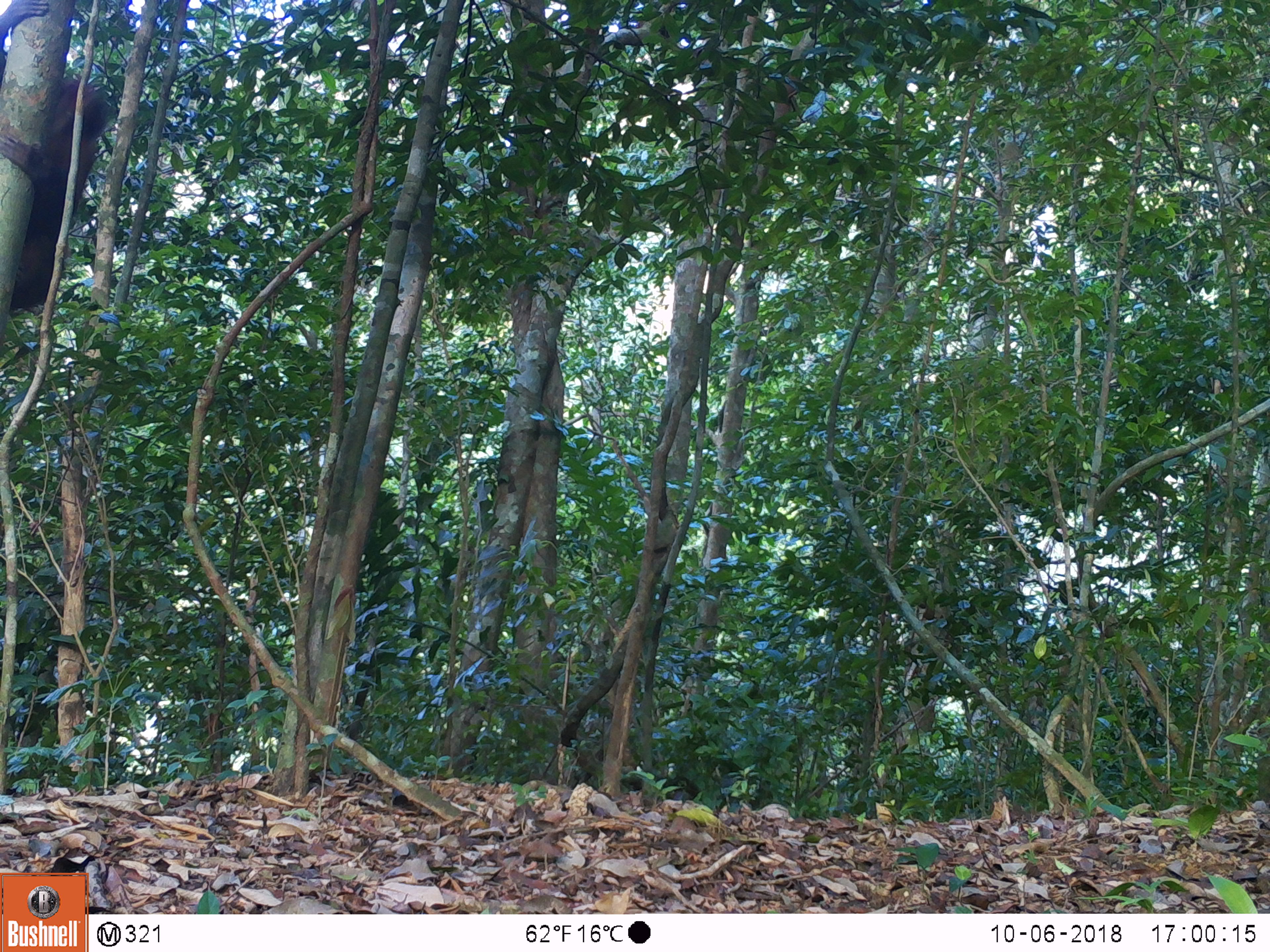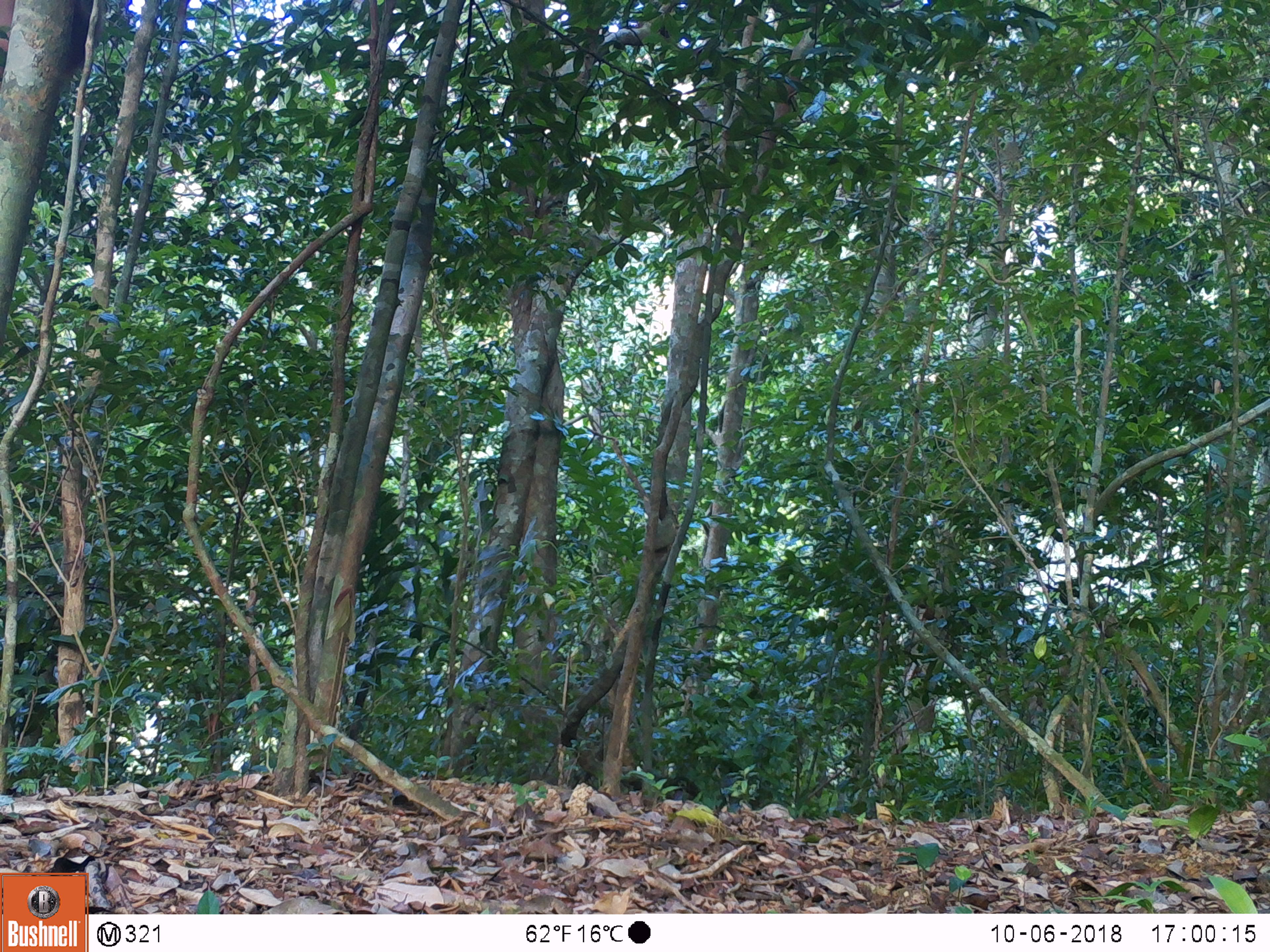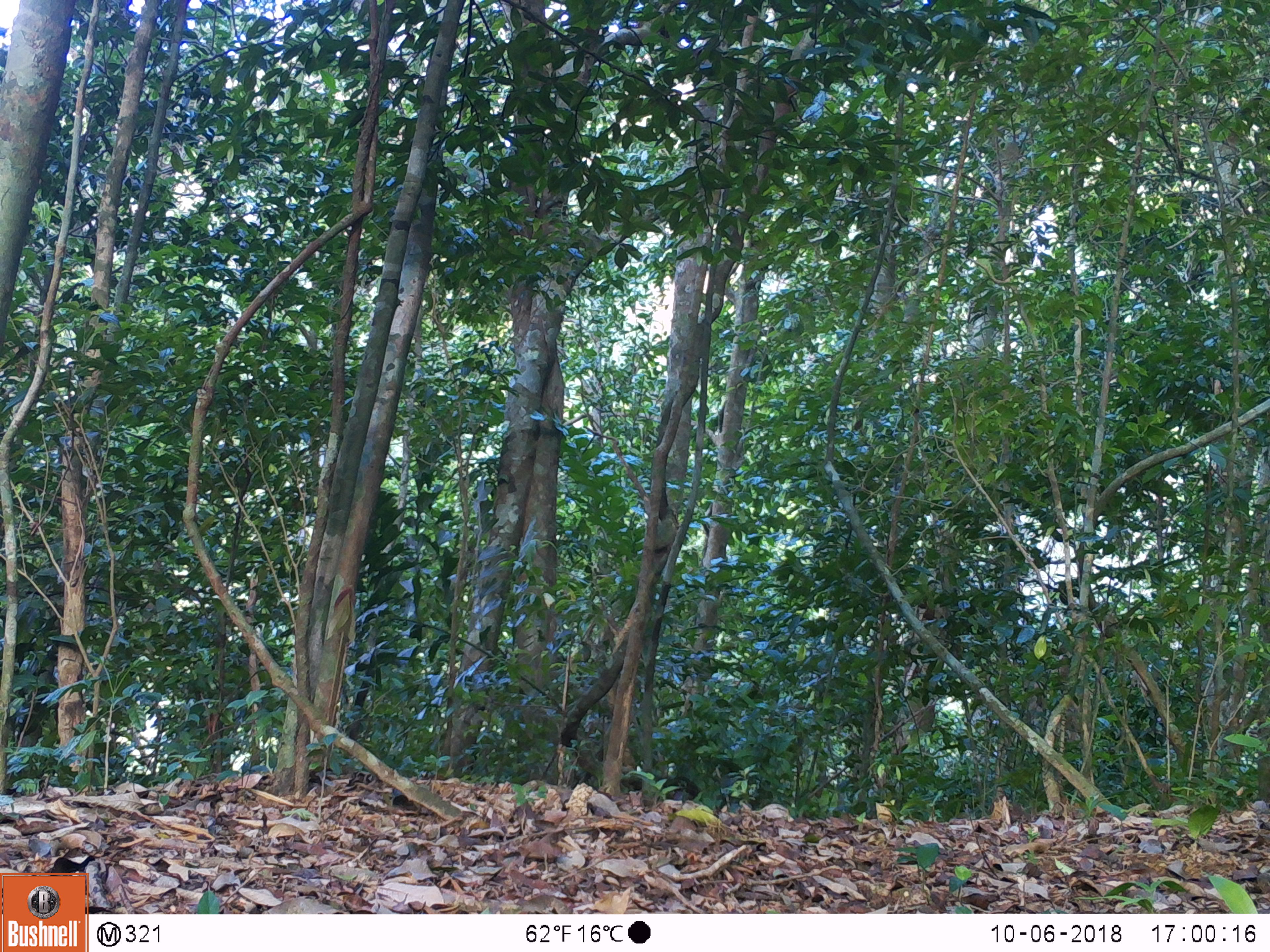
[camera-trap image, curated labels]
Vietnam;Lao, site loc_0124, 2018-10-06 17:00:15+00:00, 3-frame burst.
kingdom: Animalia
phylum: Chordata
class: Mammalia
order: Primates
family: Cercopithecidae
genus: Macaca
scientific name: Macaca arctoides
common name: stump-tailed macaque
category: stump tailed macaque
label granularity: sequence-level